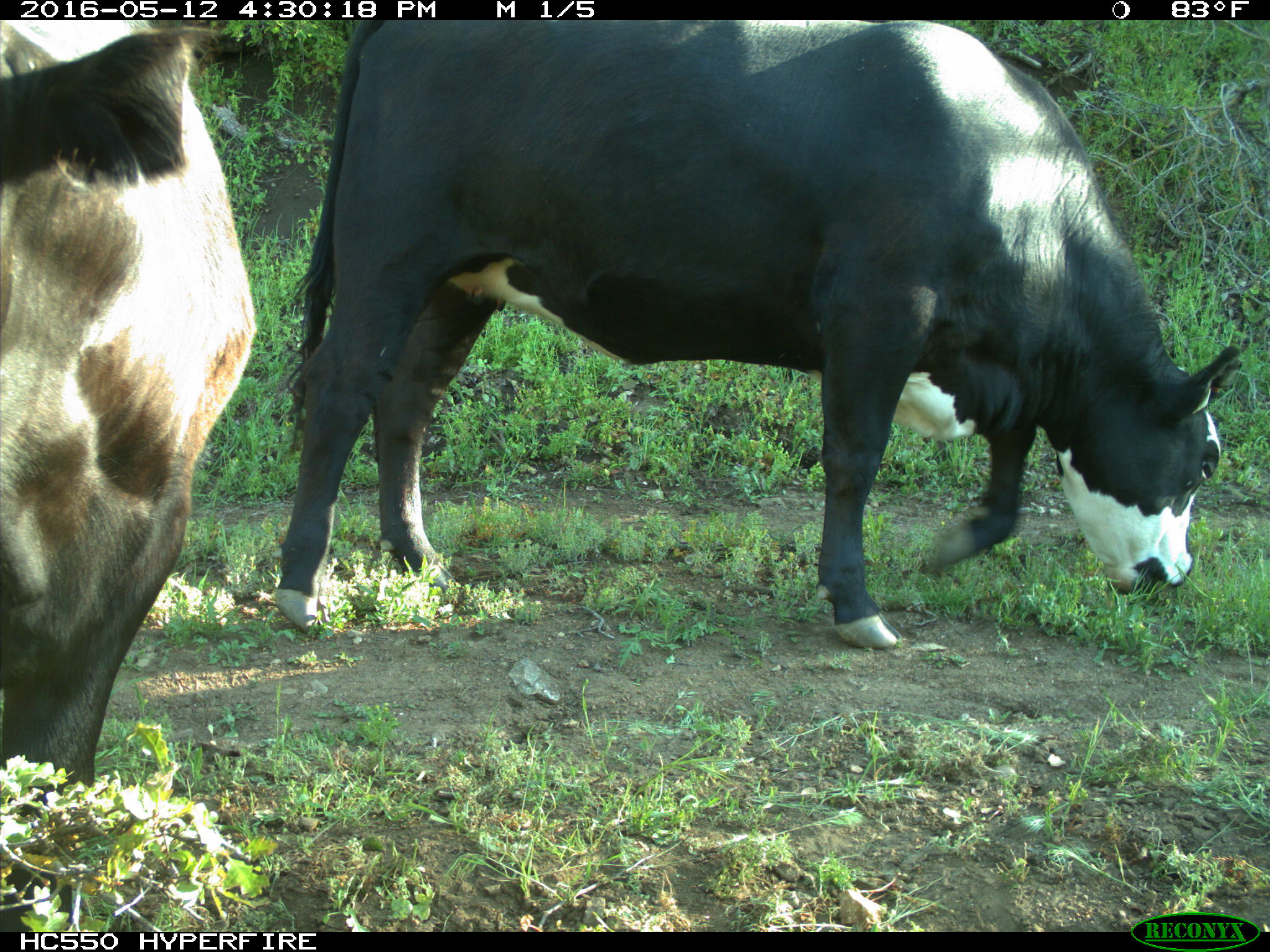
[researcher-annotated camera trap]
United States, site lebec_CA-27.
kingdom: Animalia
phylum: Chordata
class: Mammalia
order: Artiodactyla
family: Bovidae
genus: Bos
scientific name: Bos taurus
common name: domestic cow